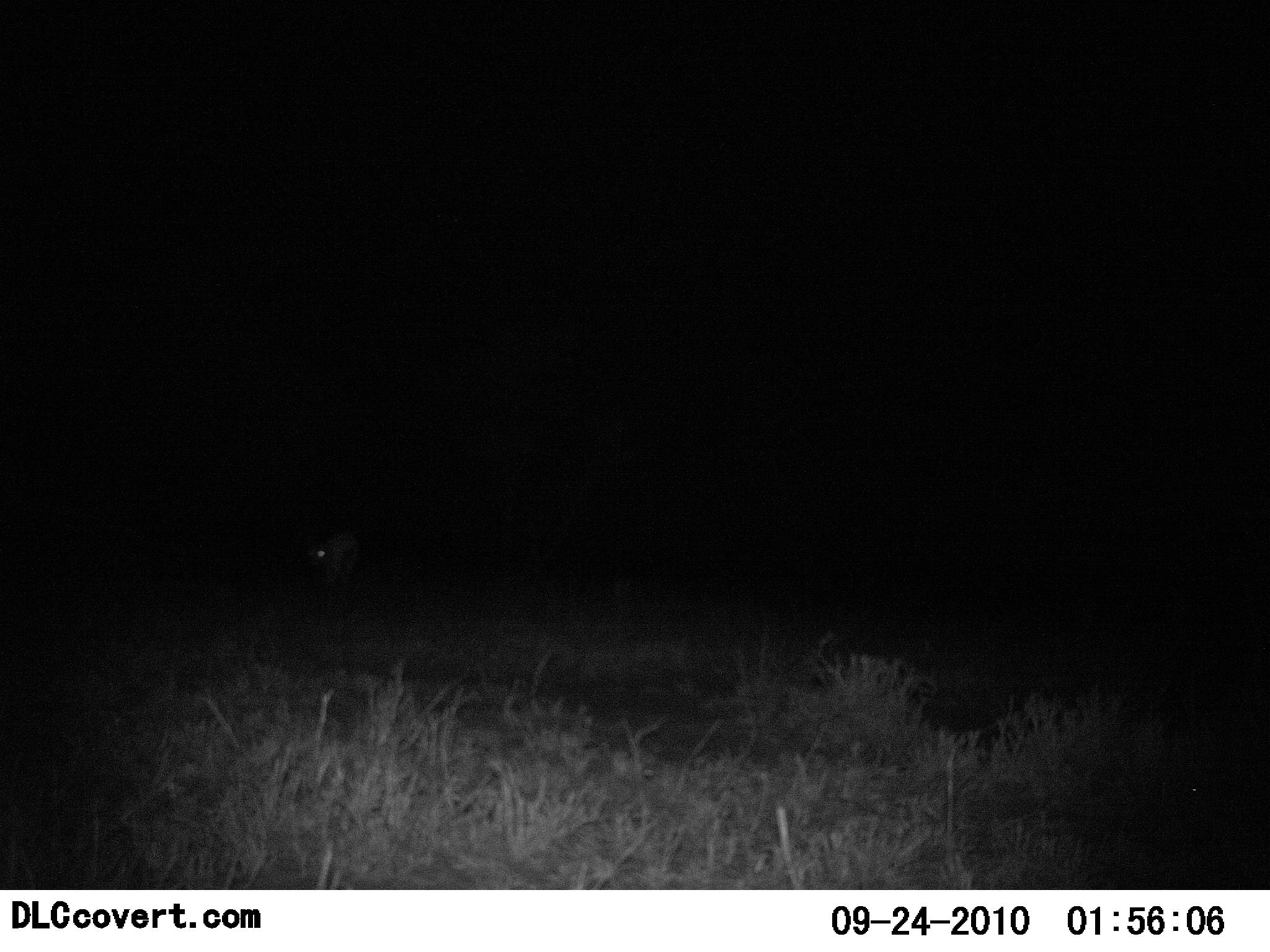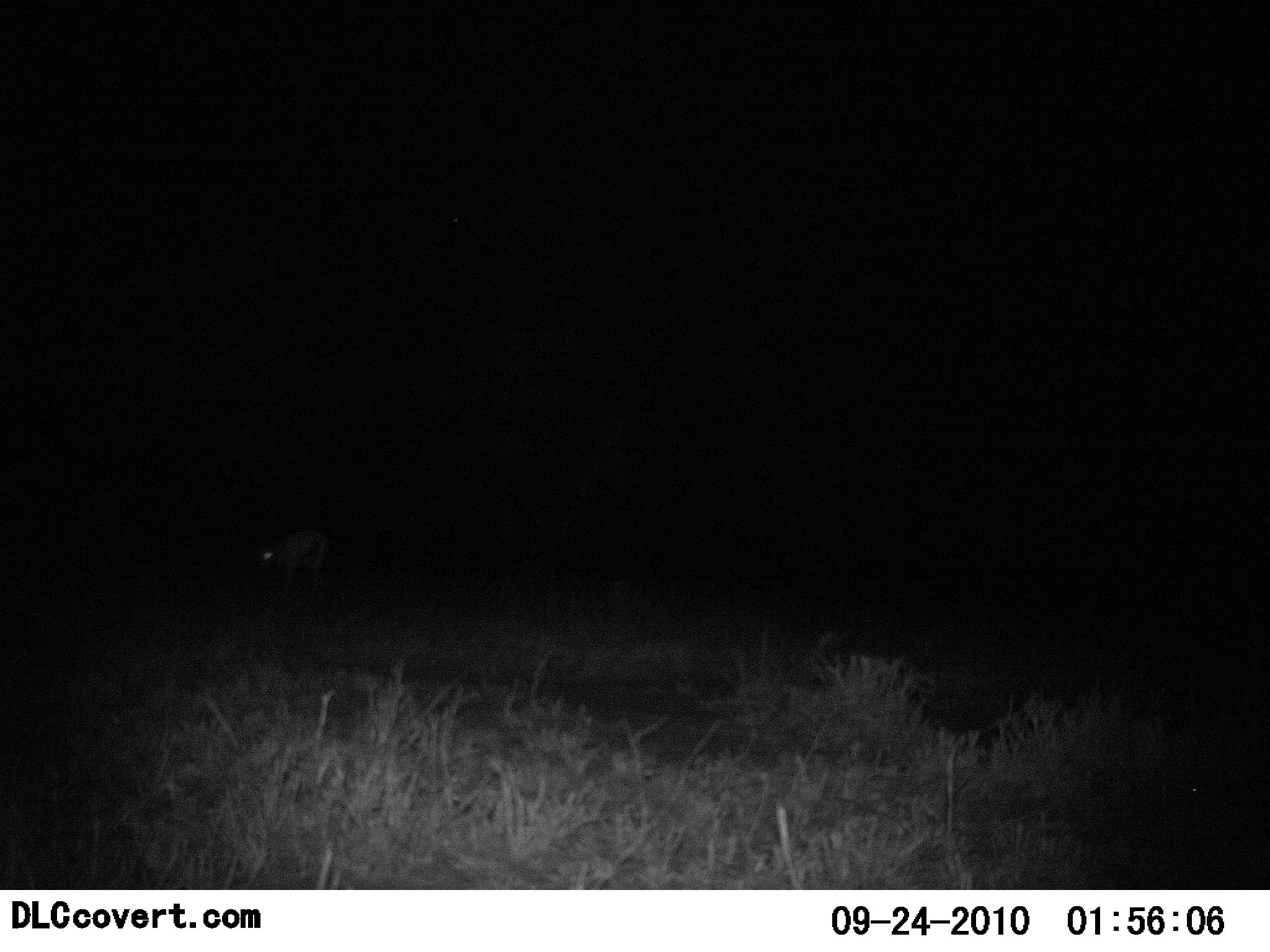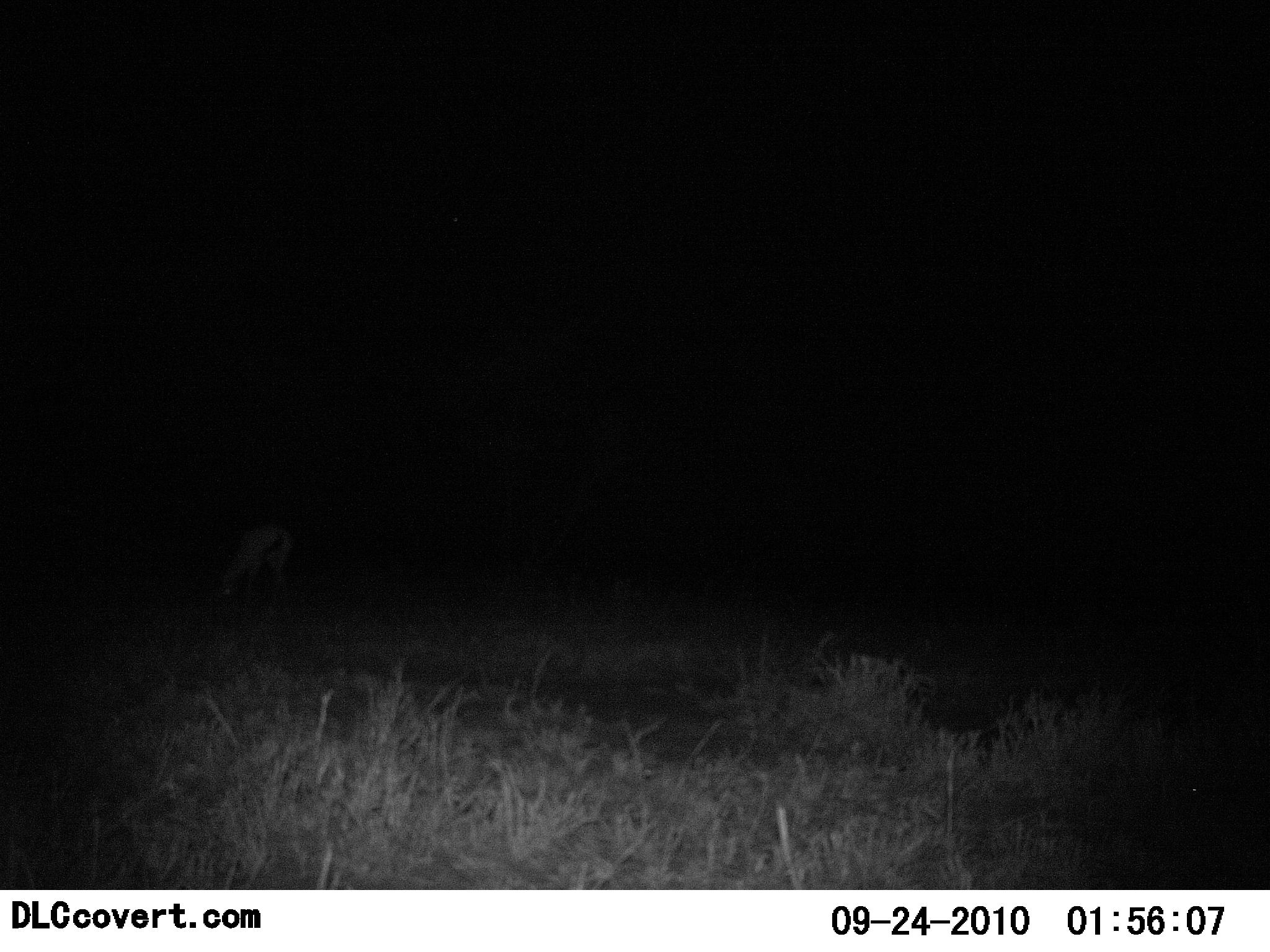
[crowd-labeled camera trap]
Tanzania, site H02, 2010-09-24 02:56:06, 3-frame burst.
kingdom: Animalia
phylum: Chordata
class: Mammalia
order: Artiodactyla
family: Bovidae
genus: Eudorcas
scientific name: Eudorcas thomsonii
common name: thomson's gazelle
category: gazellethomsons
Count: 1.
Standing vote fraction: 9%.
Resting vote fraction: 0%.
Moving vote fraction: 64%.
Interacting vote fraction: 0%.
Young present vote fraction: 0%.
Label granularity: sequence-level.